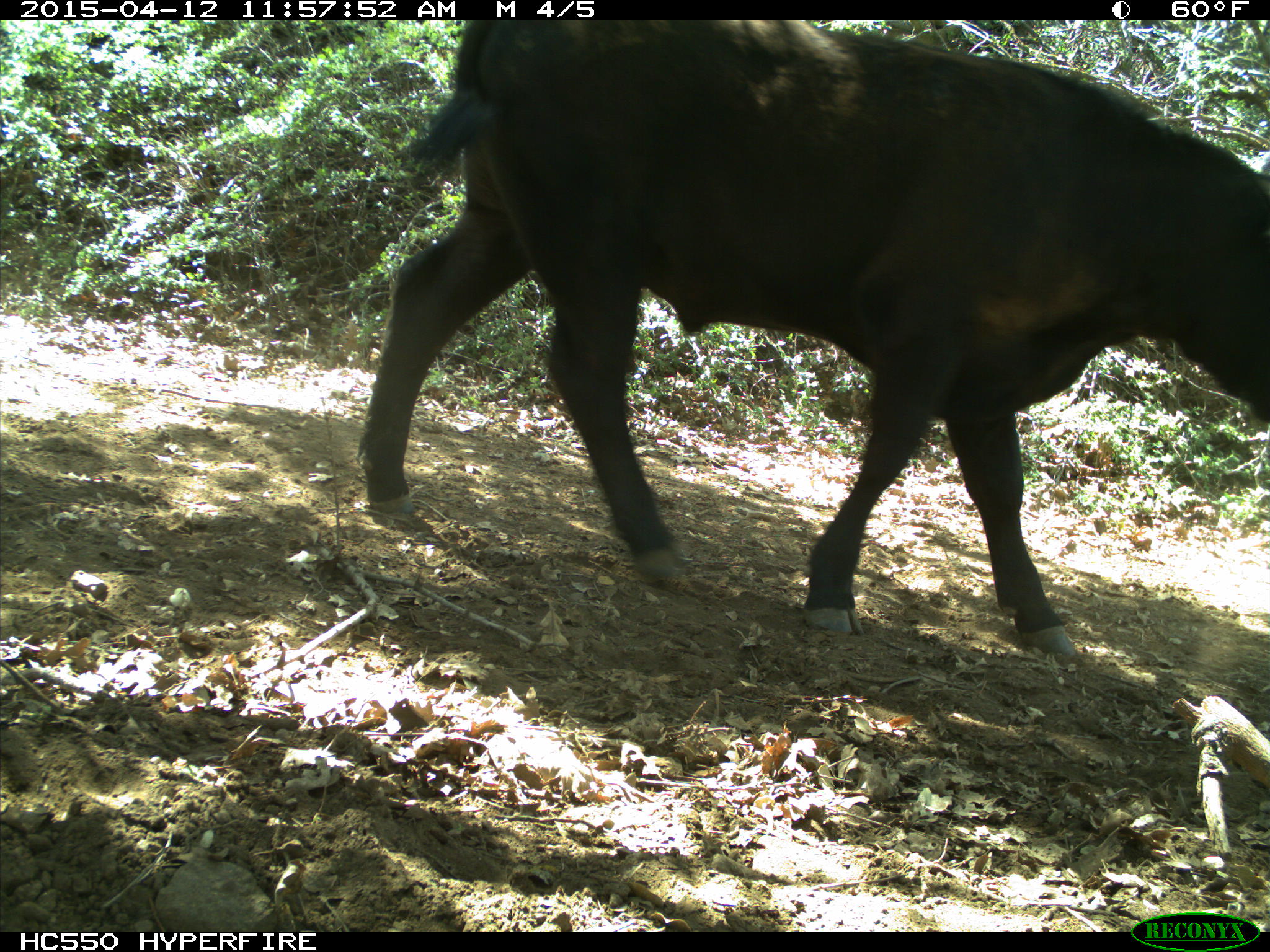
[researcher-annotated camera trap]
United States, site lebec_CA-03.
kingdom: Animalia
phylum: Chordata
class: Mammalia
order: Artiodactyla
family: Bovidae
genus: Bos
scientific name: Bos taurus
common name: domestic cow